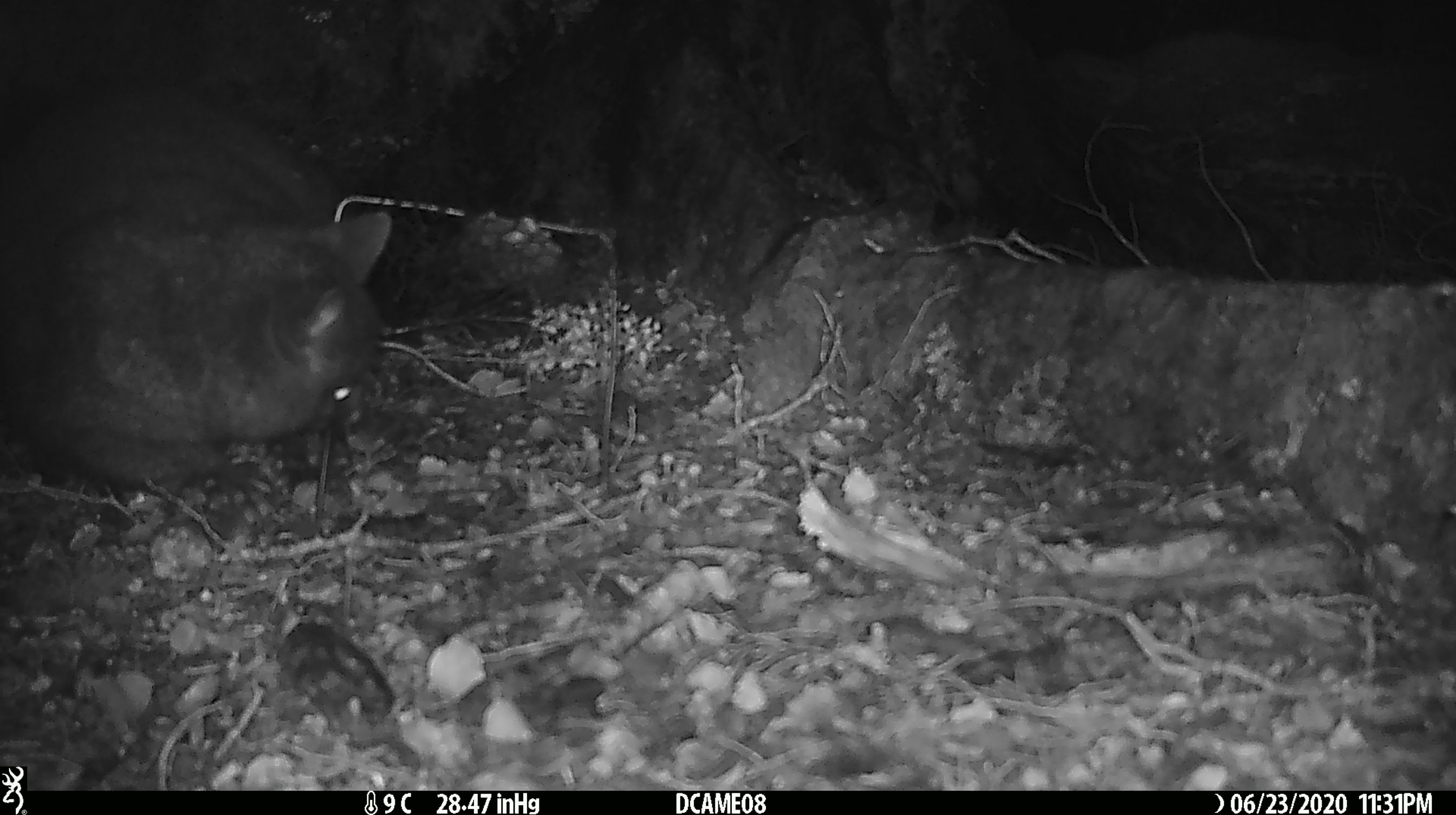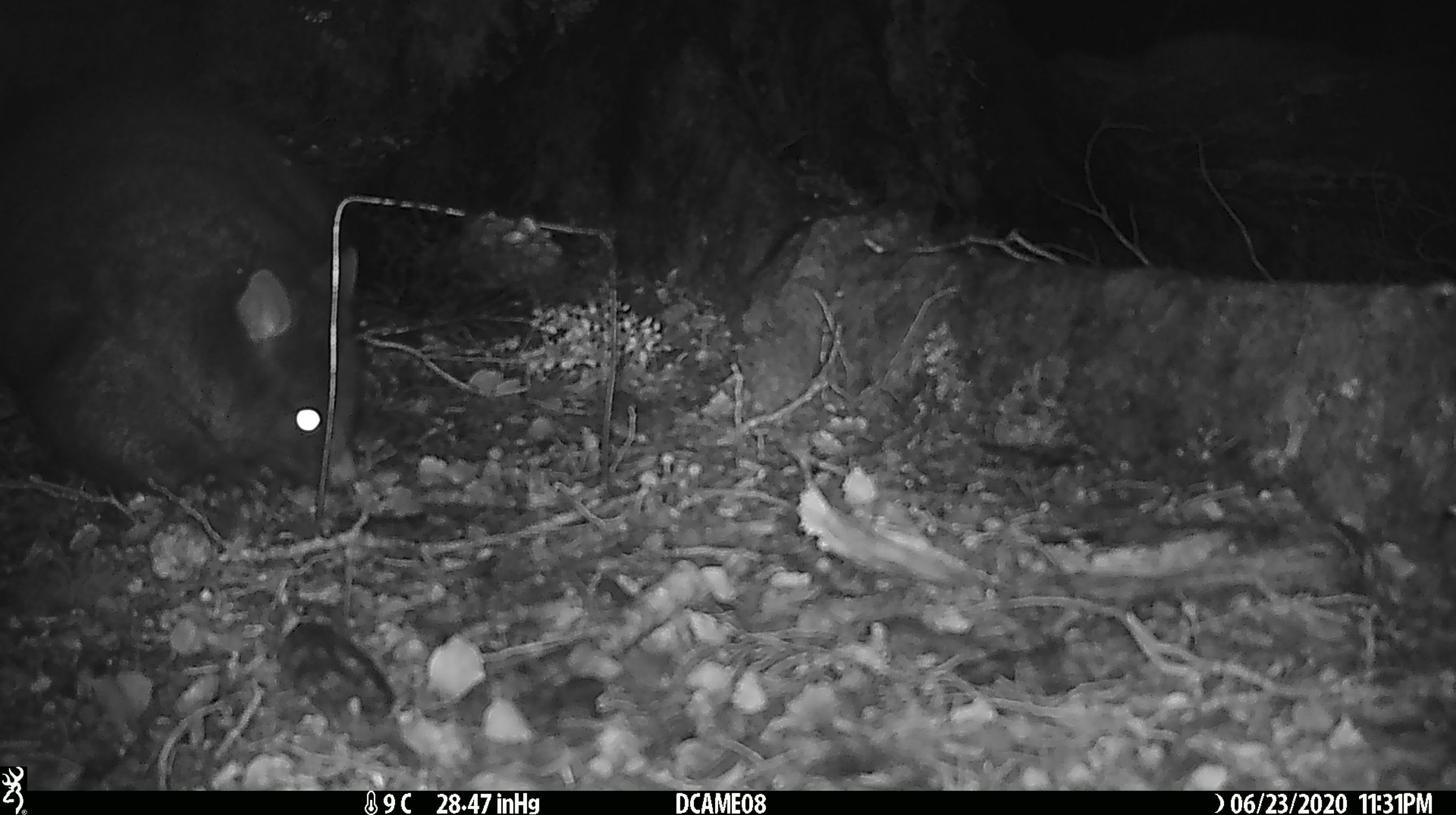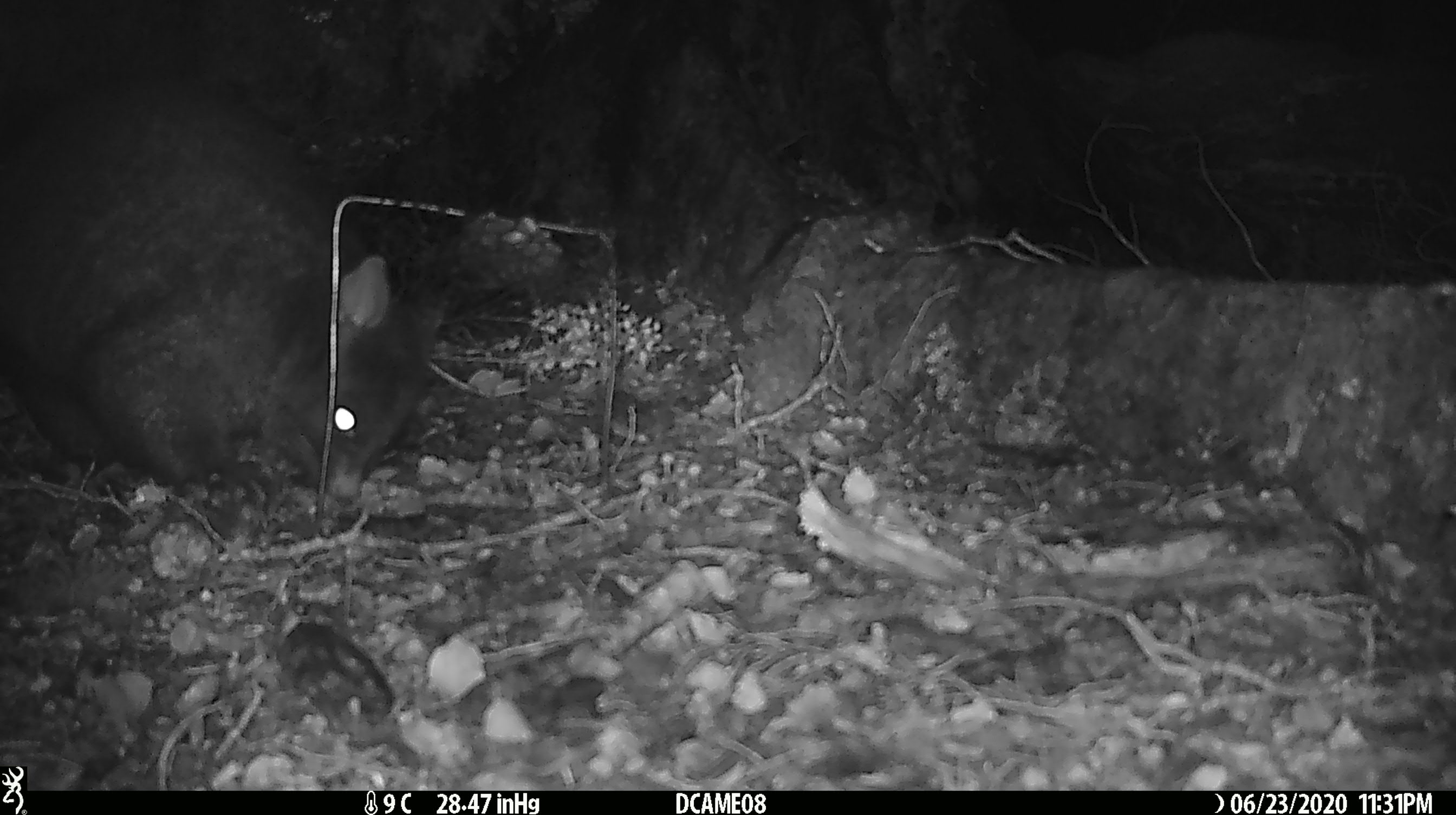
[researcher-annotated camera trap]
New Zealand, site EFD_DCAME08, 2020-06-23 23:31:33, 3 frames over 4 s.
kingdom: Animalia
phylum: Chordata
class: Mammalia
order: Diprotodontia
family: Phalangeridae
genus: Trichosurus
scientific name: Trichosurus vulpecula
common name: common brushtail possum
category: possum